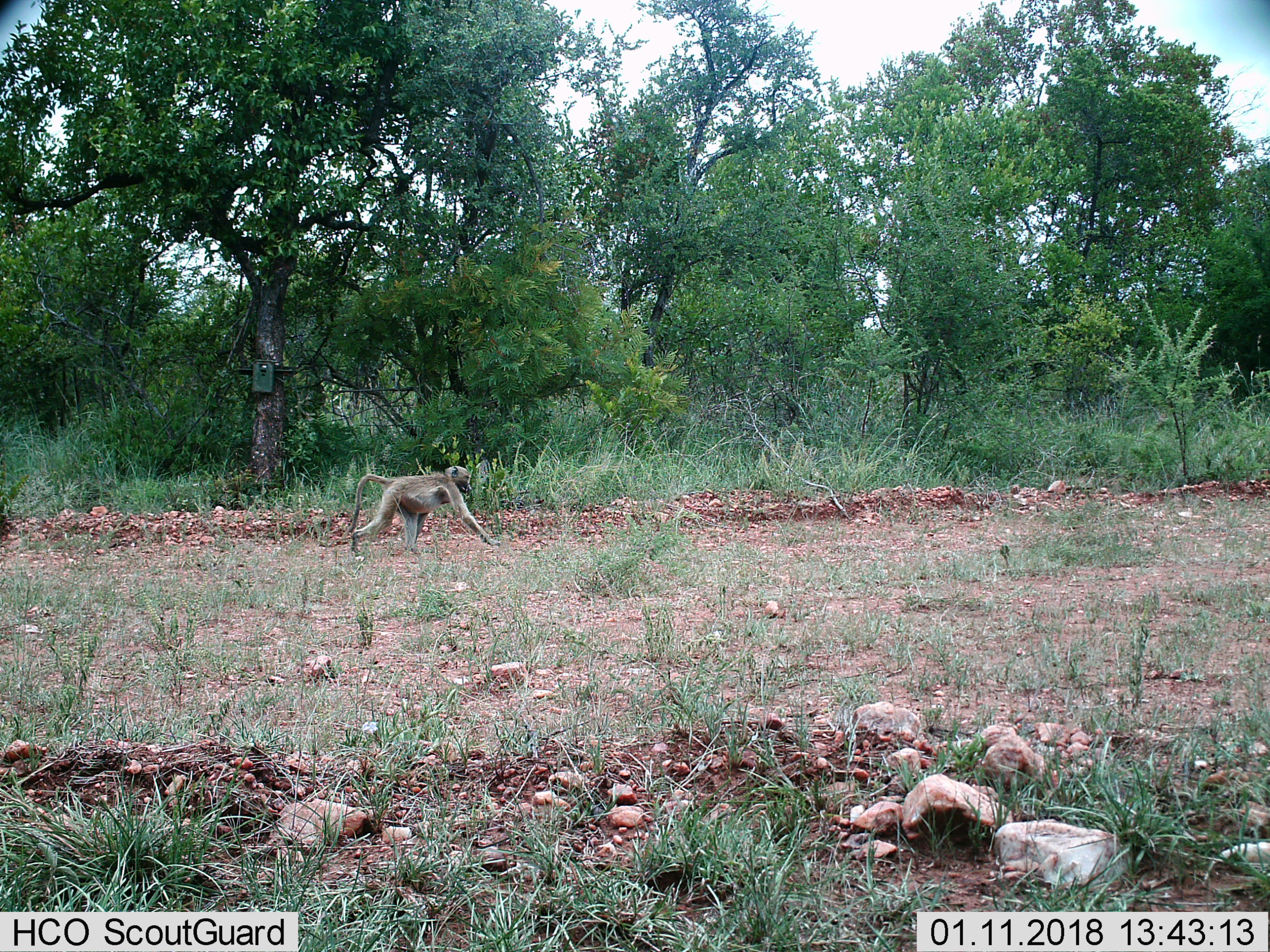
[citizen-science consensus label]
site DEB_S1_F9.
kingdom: Animalia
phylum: Chordata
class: Mammalia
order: Primates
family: Cercopithecidae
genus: Papio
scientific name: Papio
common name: baboon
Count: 1.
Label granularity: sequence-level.